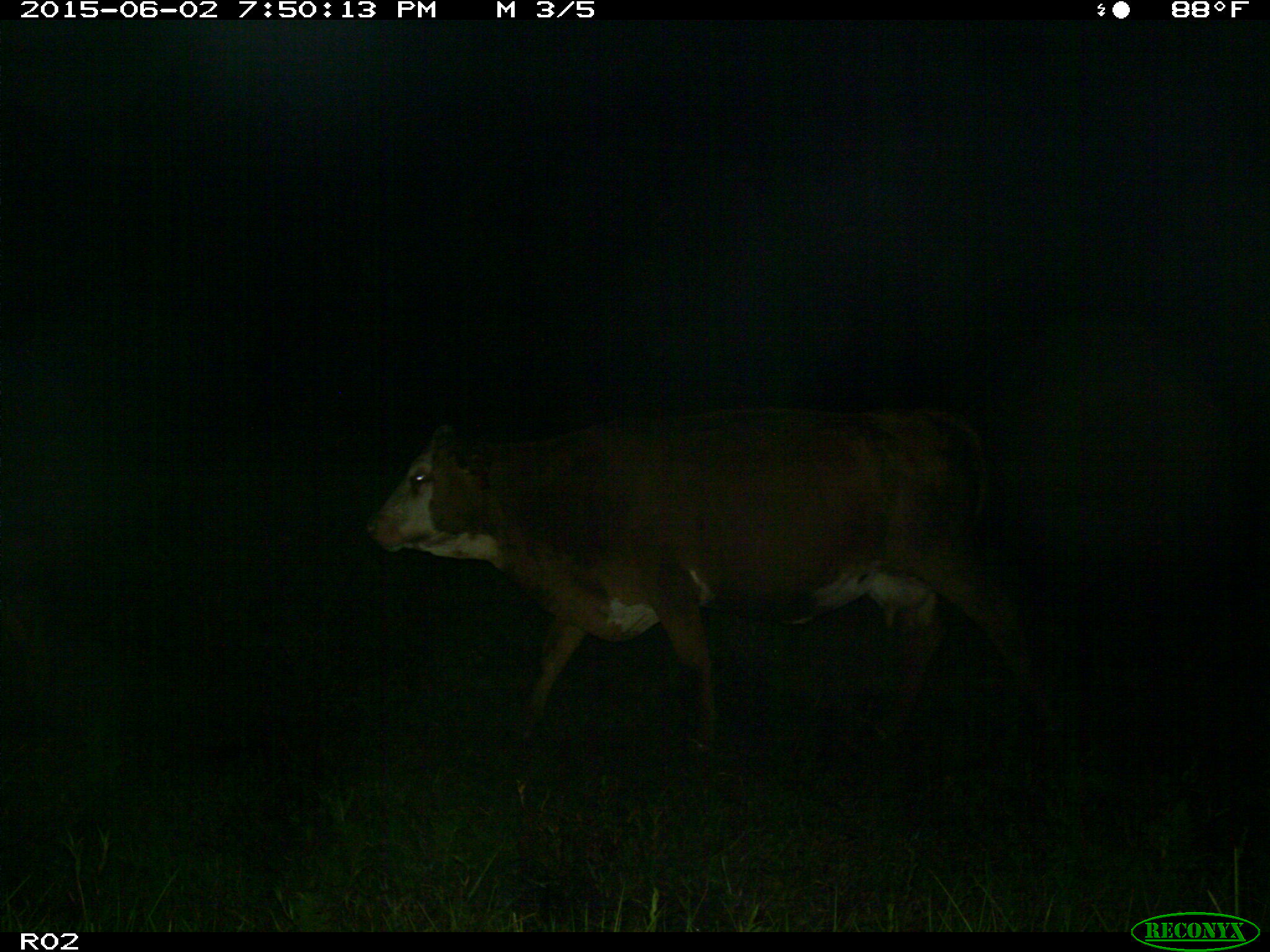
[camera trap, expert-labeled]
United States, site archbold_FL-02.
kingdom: Animalia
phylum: Chordata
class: Mammalia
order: Artiodactyla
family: Bovidae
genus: Bos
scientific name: Bos taurus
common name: domestic cow